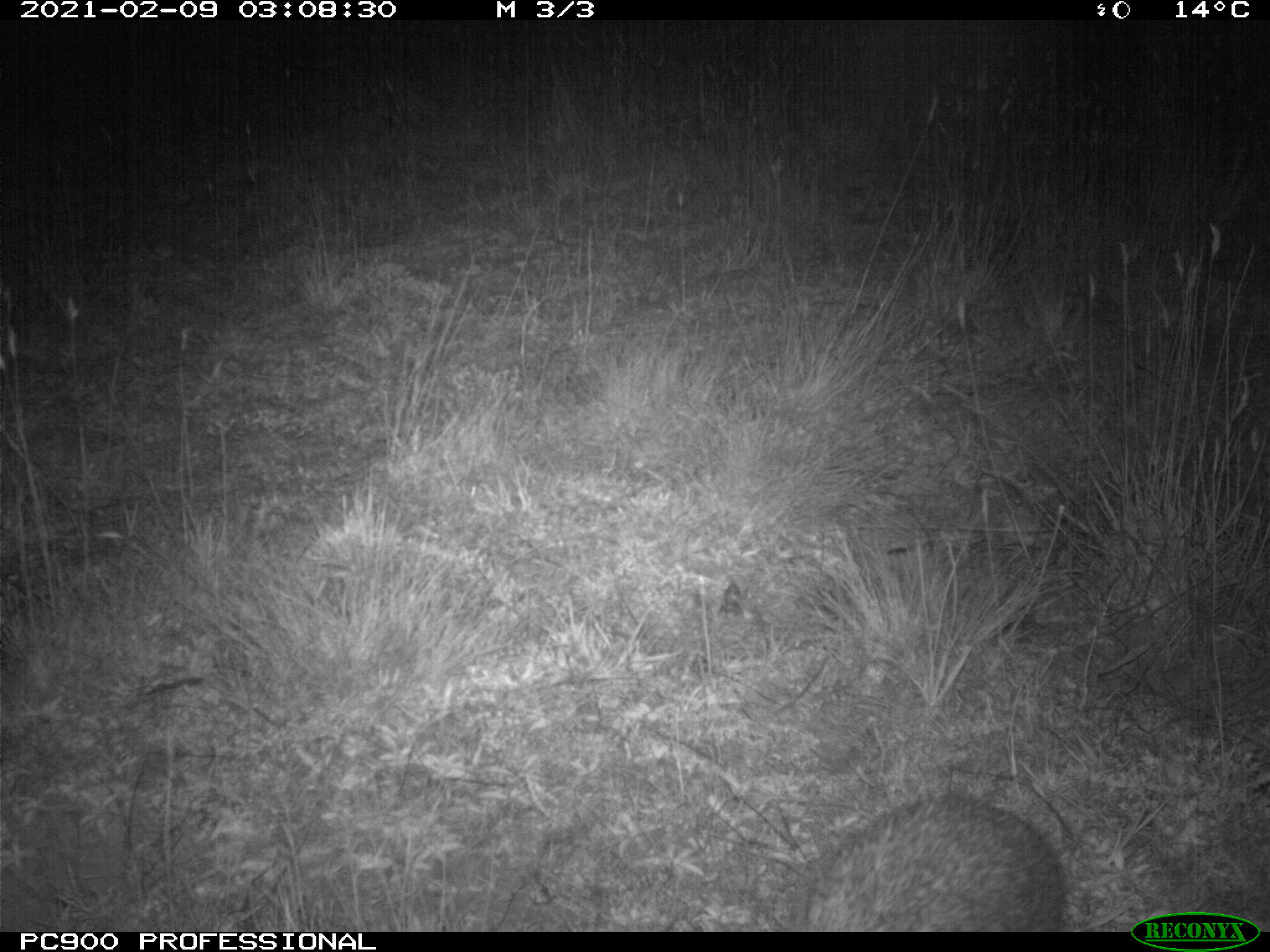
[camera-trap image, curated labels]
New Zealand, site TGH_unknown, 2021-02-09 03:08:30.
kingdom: Animalia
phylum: Chordata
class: Mammalia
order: Eulipotyphla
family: Erinaceidae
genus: Erinaceus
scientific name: Erinaceus europaeus europaeus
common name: european hedgehog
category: hedgehog